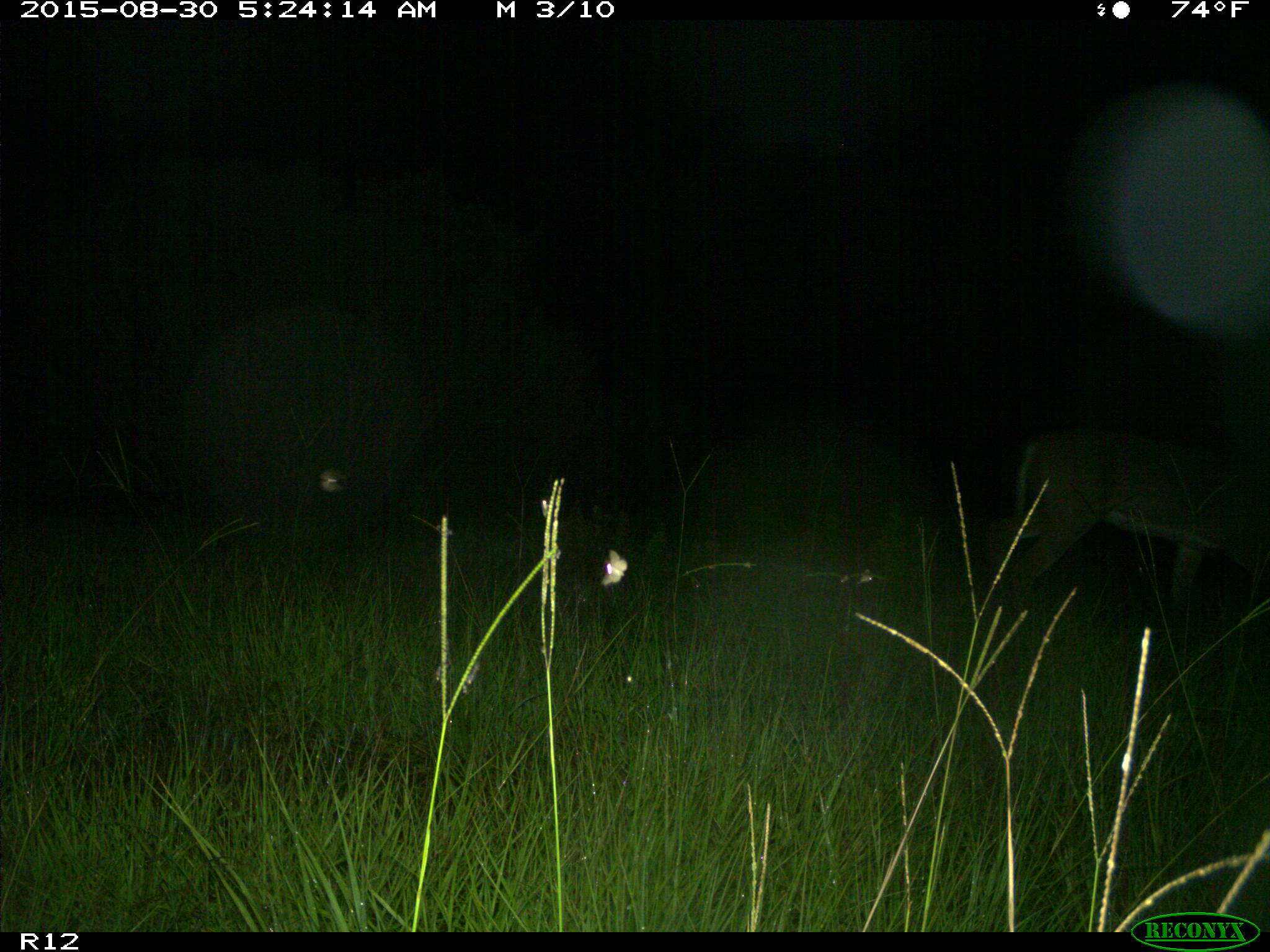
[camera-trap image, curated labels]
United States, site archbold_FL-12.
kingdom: Animalia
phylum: Chordata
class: Mammalia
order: Artiodactyla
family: Cervidae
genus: Odocoileus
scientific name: Odocoileus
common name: deer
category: unidentified deer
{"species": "unidentified deer (deer) (Odocoileus)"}